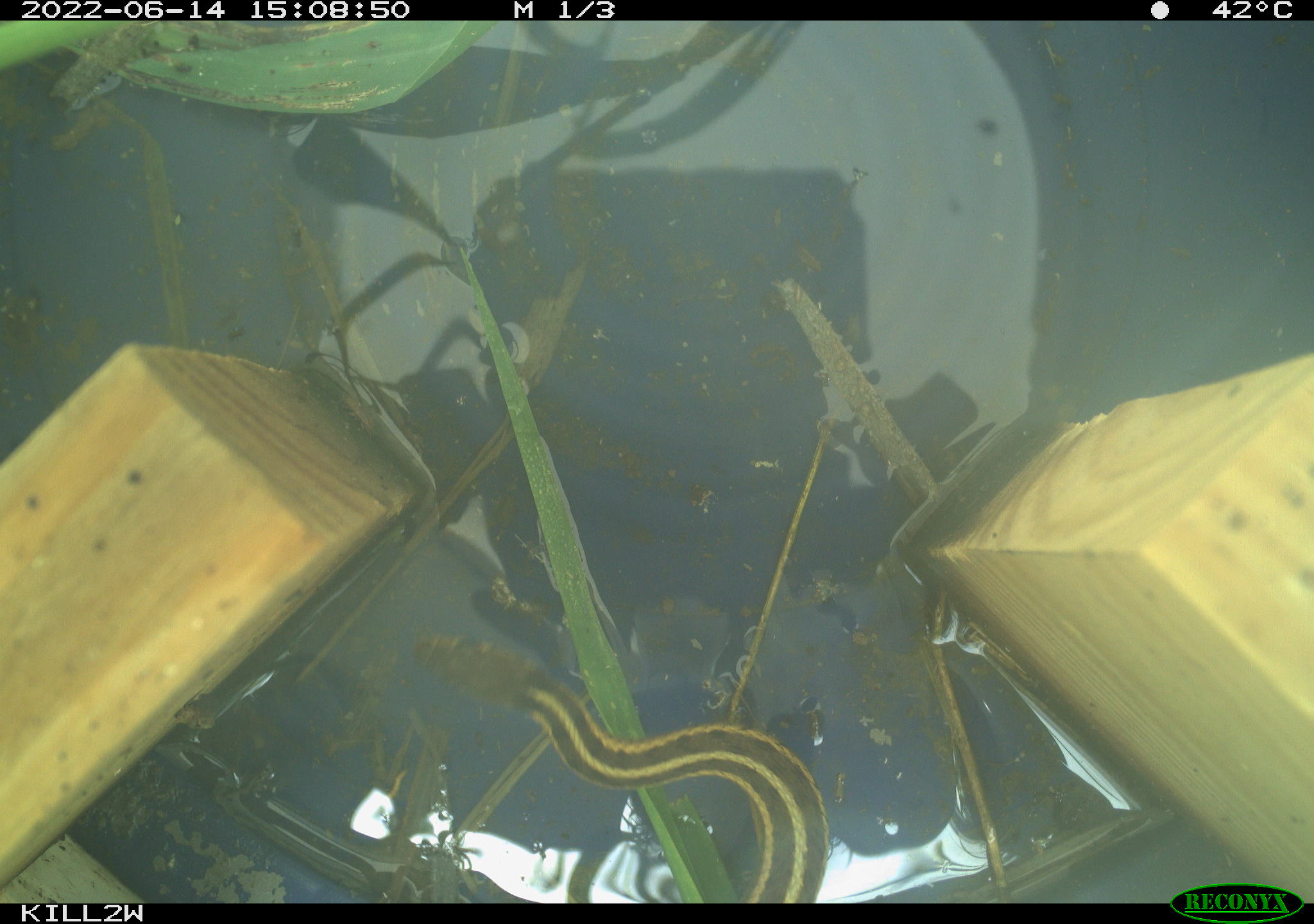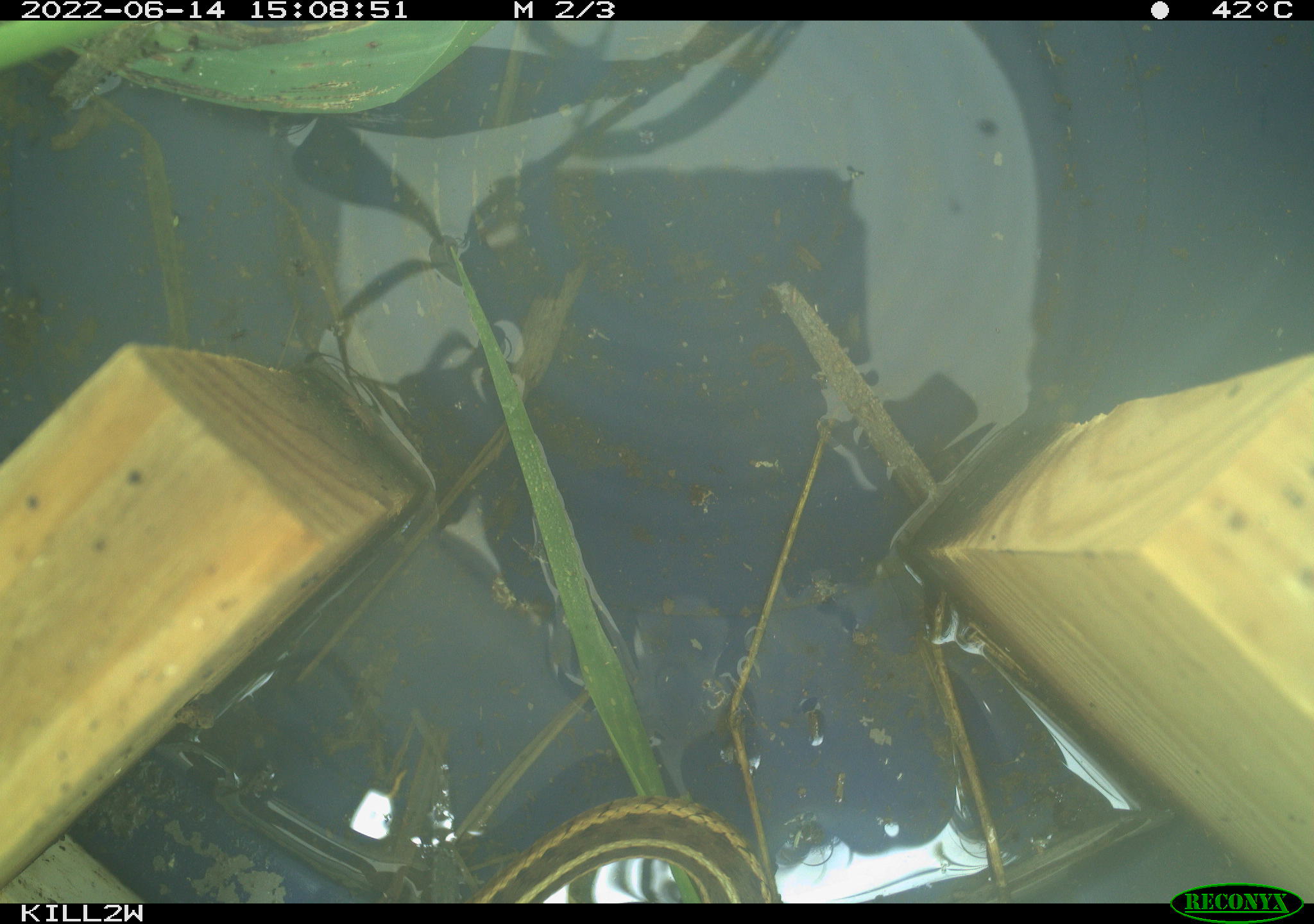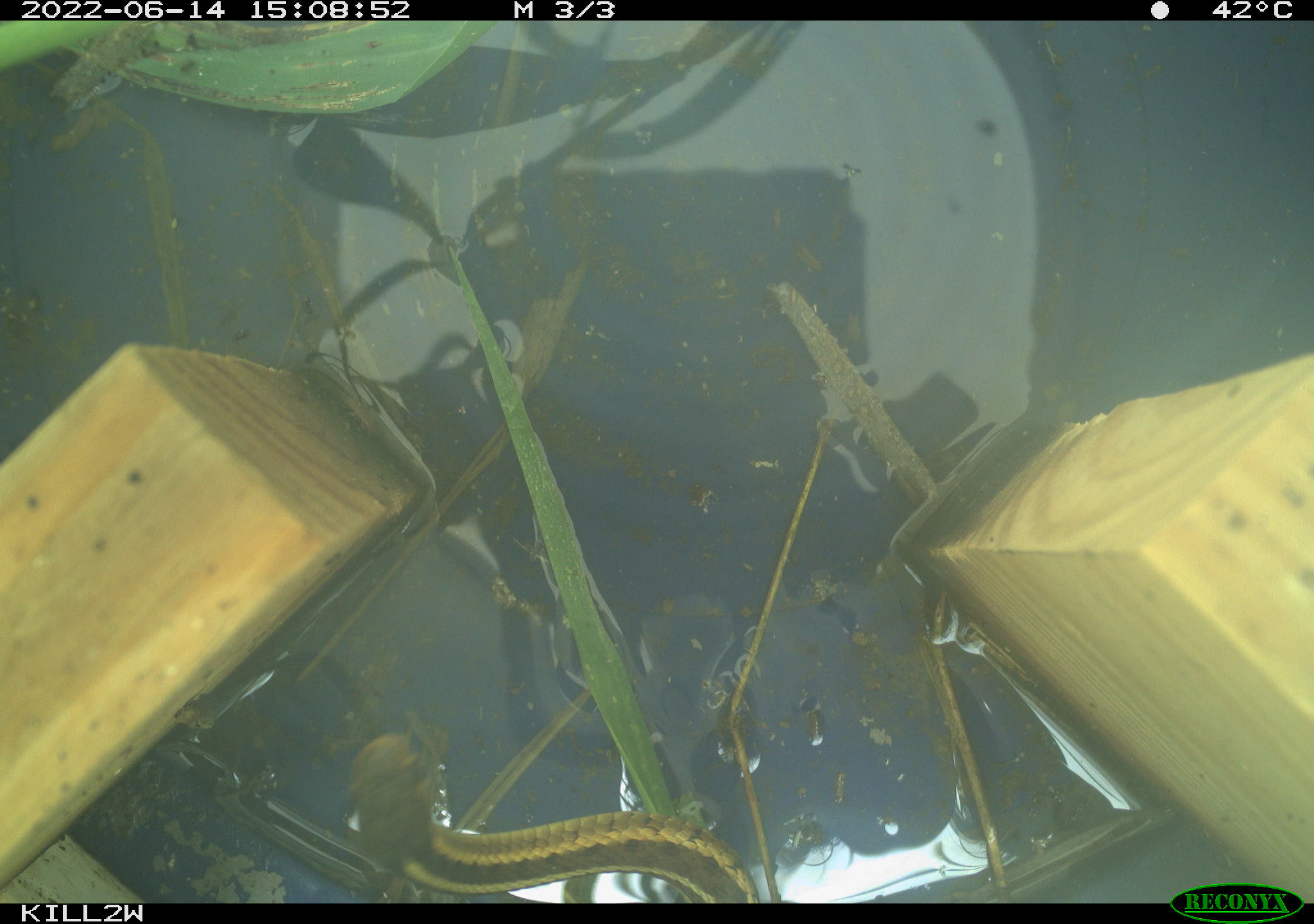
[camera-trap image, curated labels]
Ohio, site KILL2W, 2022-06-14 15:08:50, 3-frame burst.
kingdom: Animalia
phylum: Chordata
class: Reptilia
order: Squamata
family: Colubridae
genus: Thamnophis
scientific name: Thamnophis sirtalis sirtalis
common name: eastern gartersnake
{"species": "eastern gartersnake (Thamnophis sirtalis sirtalis)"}